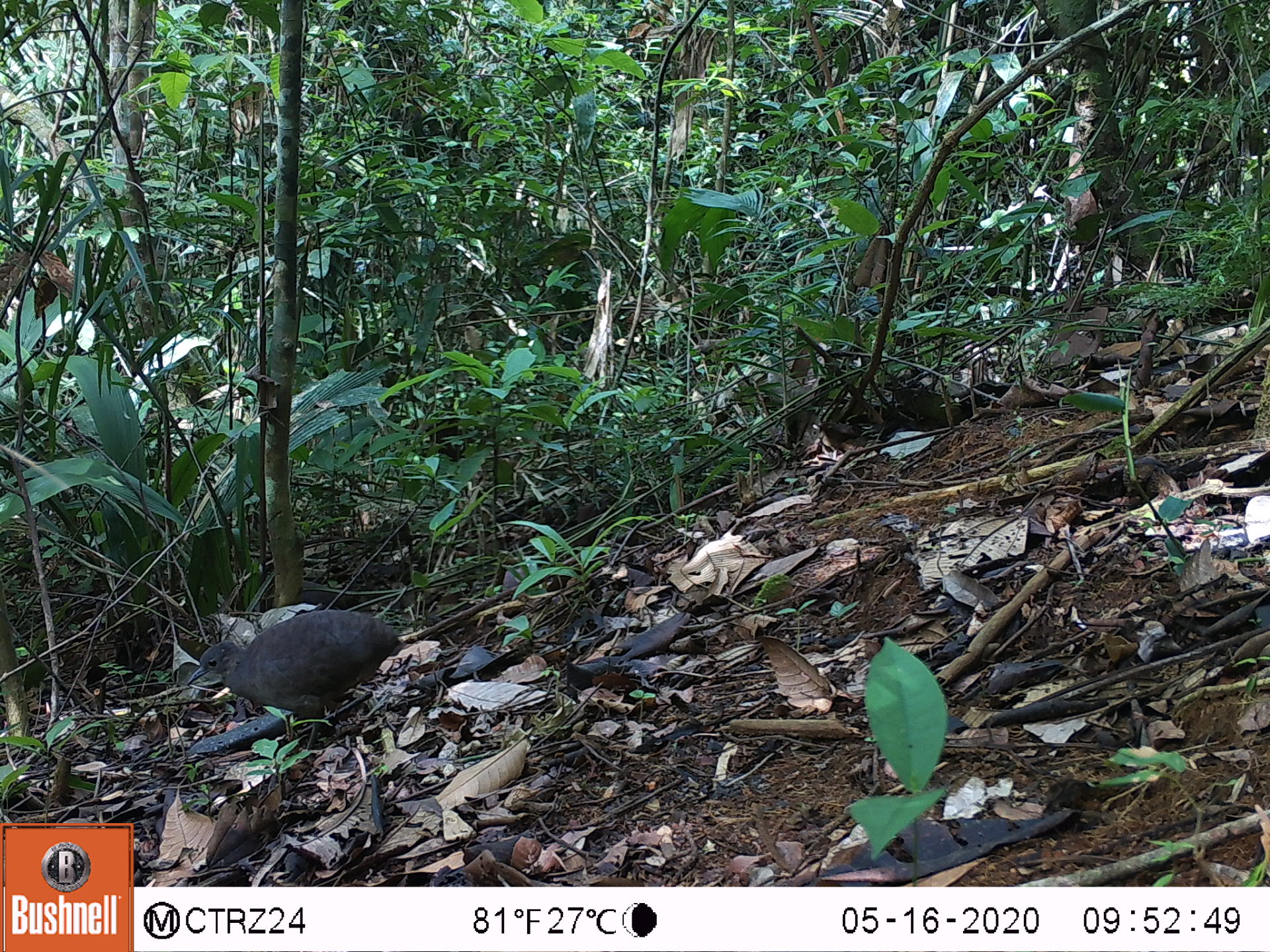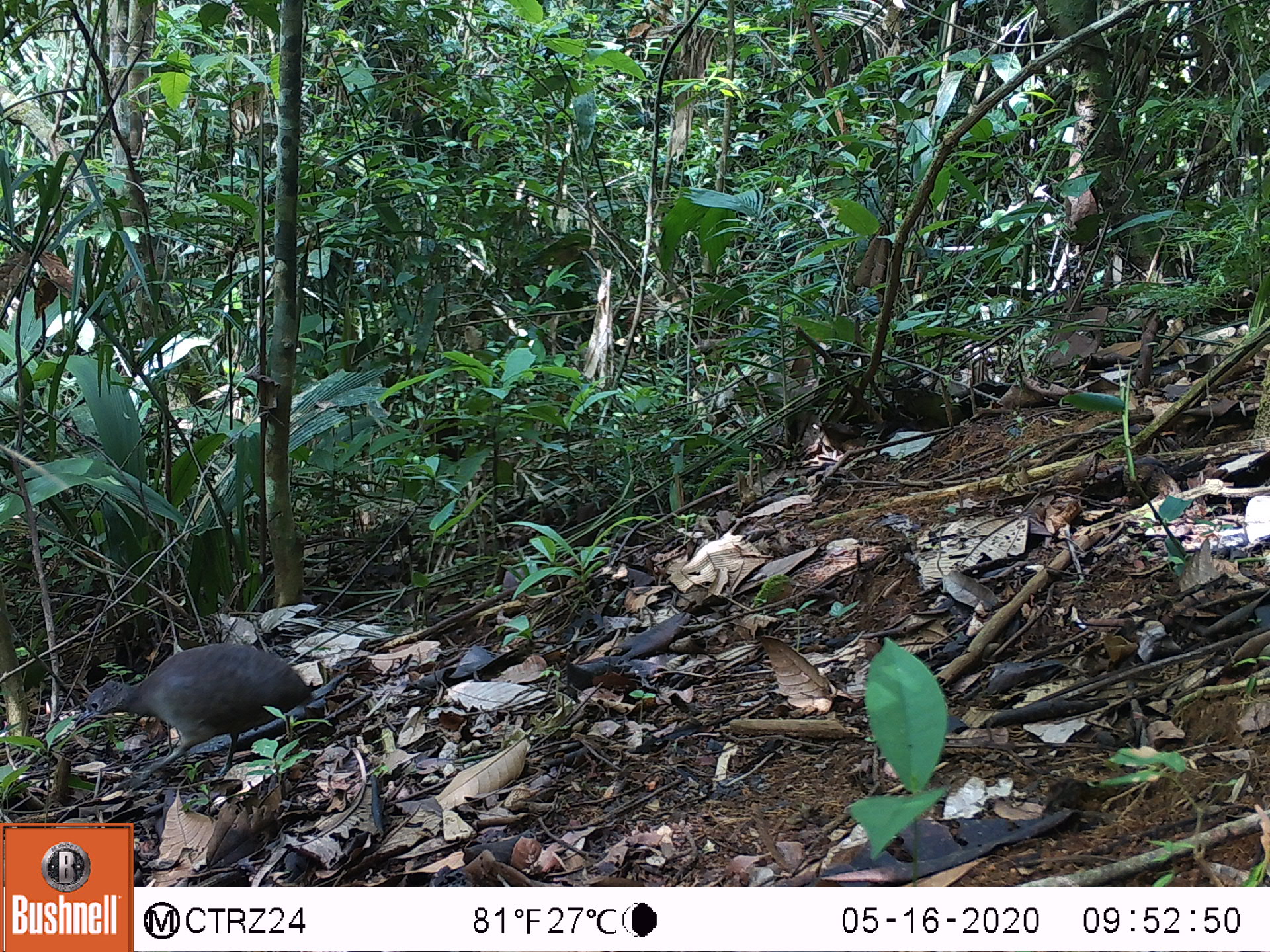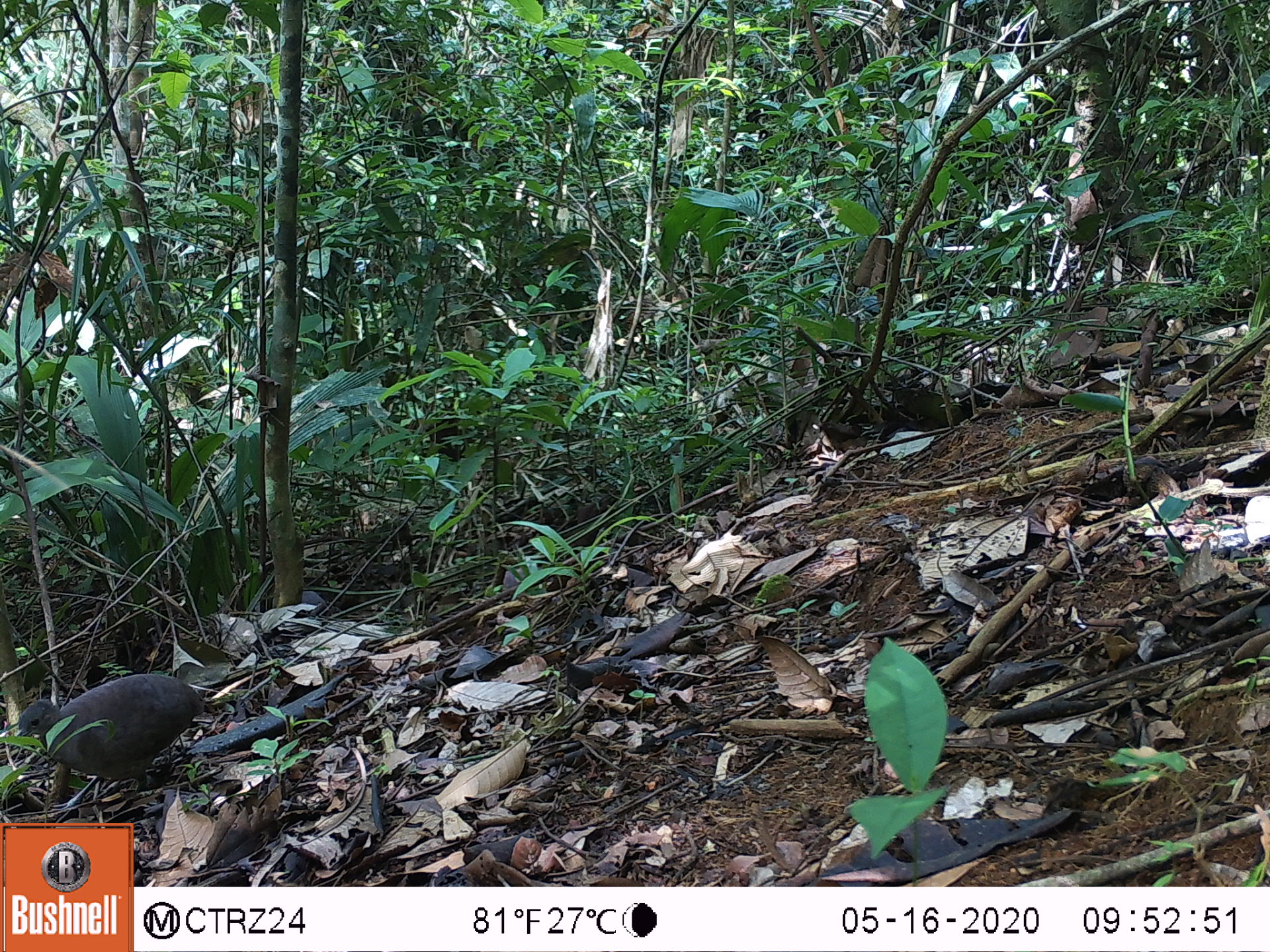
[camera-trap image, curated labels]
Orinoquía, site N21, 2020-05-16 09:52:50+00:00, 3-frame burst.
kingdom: Animalia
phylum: Chordata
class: Aves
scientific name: Aves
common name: bird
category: unknown bird